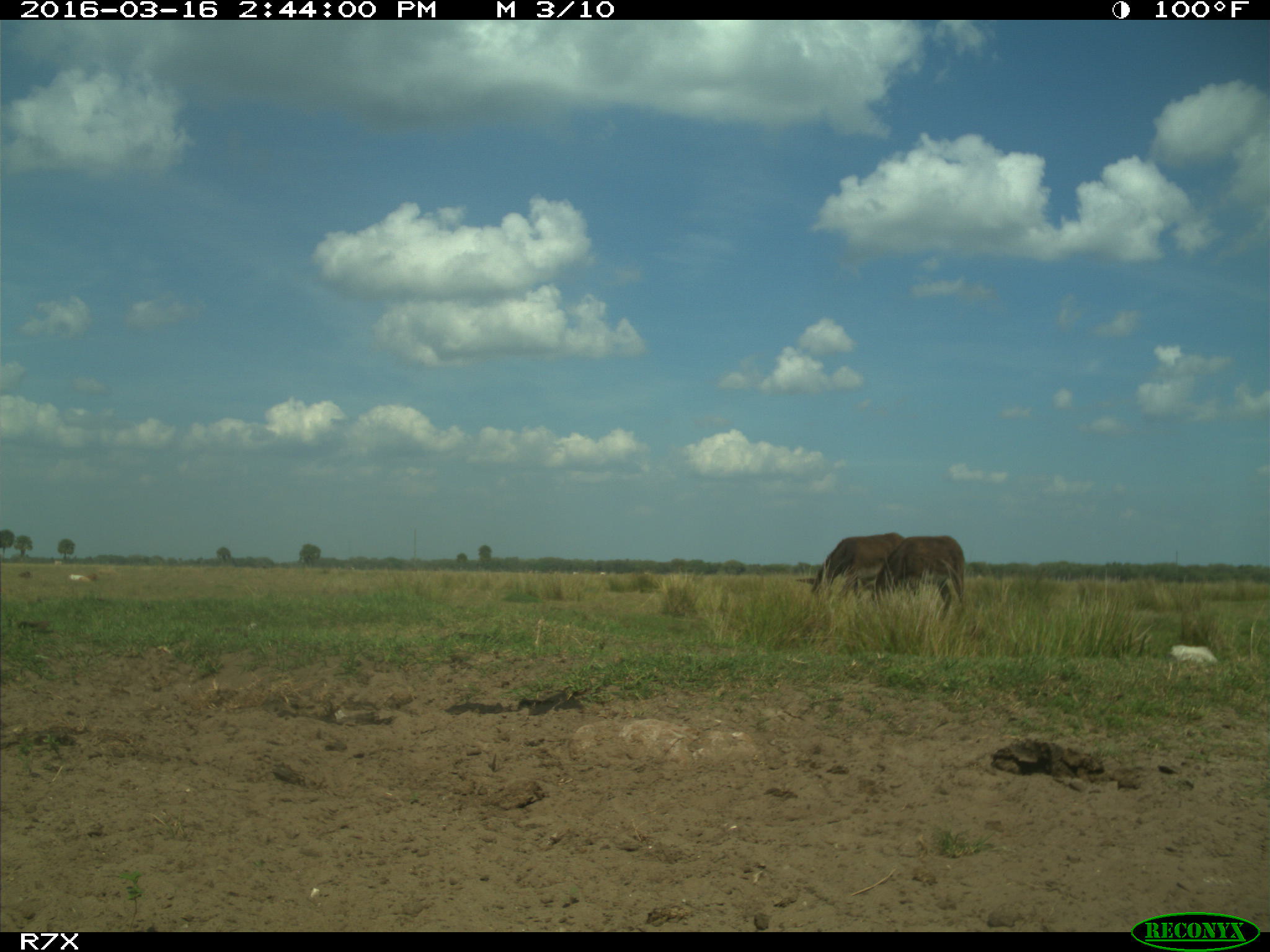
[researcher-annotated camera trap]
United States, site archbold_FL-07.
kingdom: Animalia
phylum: Chordata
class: Mammalia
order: Artiodactyla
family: Bovidae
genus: Bos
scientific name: Bos taurus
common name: domestic cow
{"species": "Bos taurus (domestic cow)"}